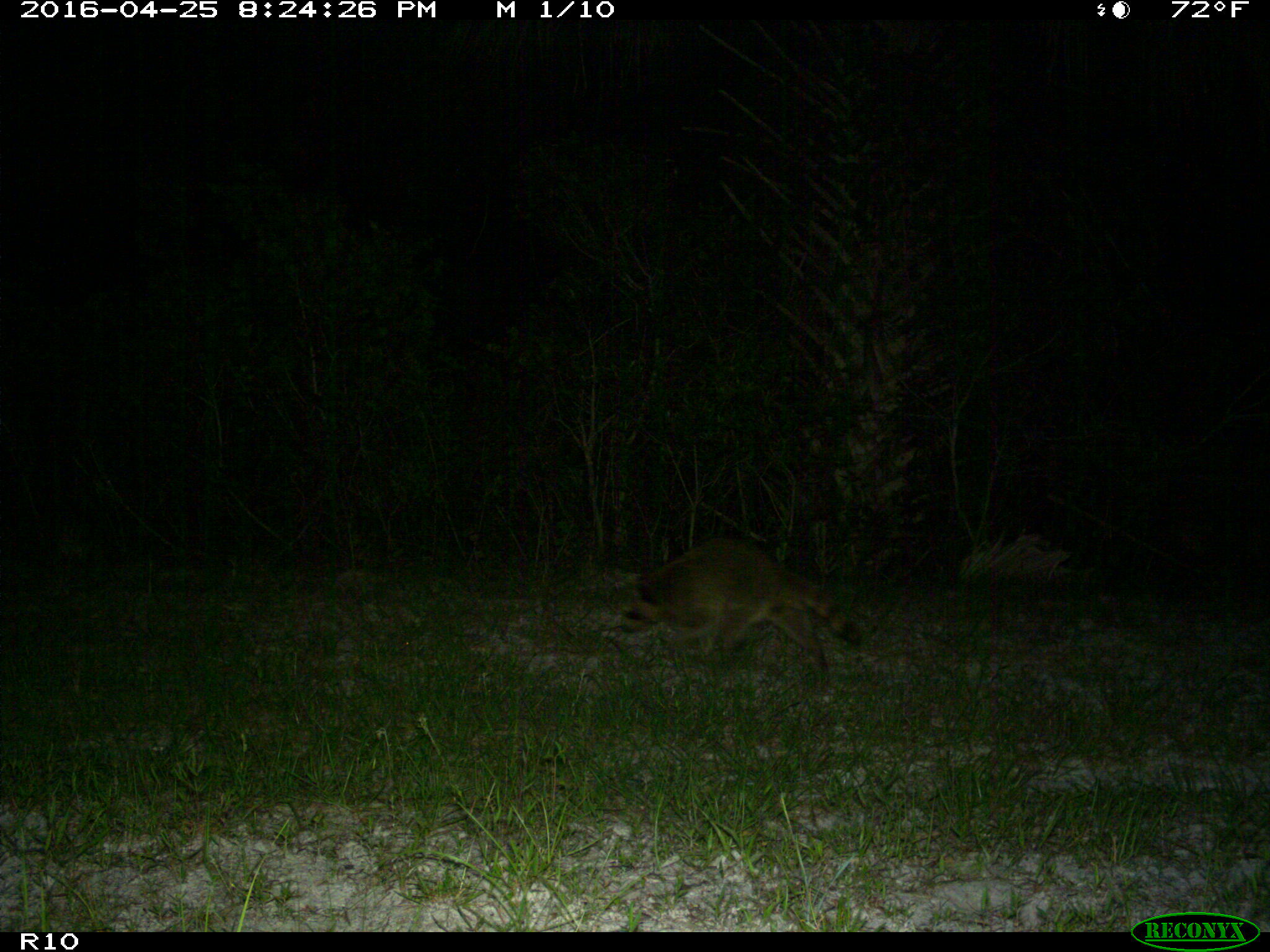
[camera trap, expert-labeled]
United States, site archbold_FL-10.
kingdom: Animalia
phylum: Chordata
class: Mammalia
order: Carnivora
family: Procyonidae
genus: Procyon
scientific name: Procyon lotor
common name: common raccoon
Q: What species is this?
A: Procyon lotor (common raccoon).